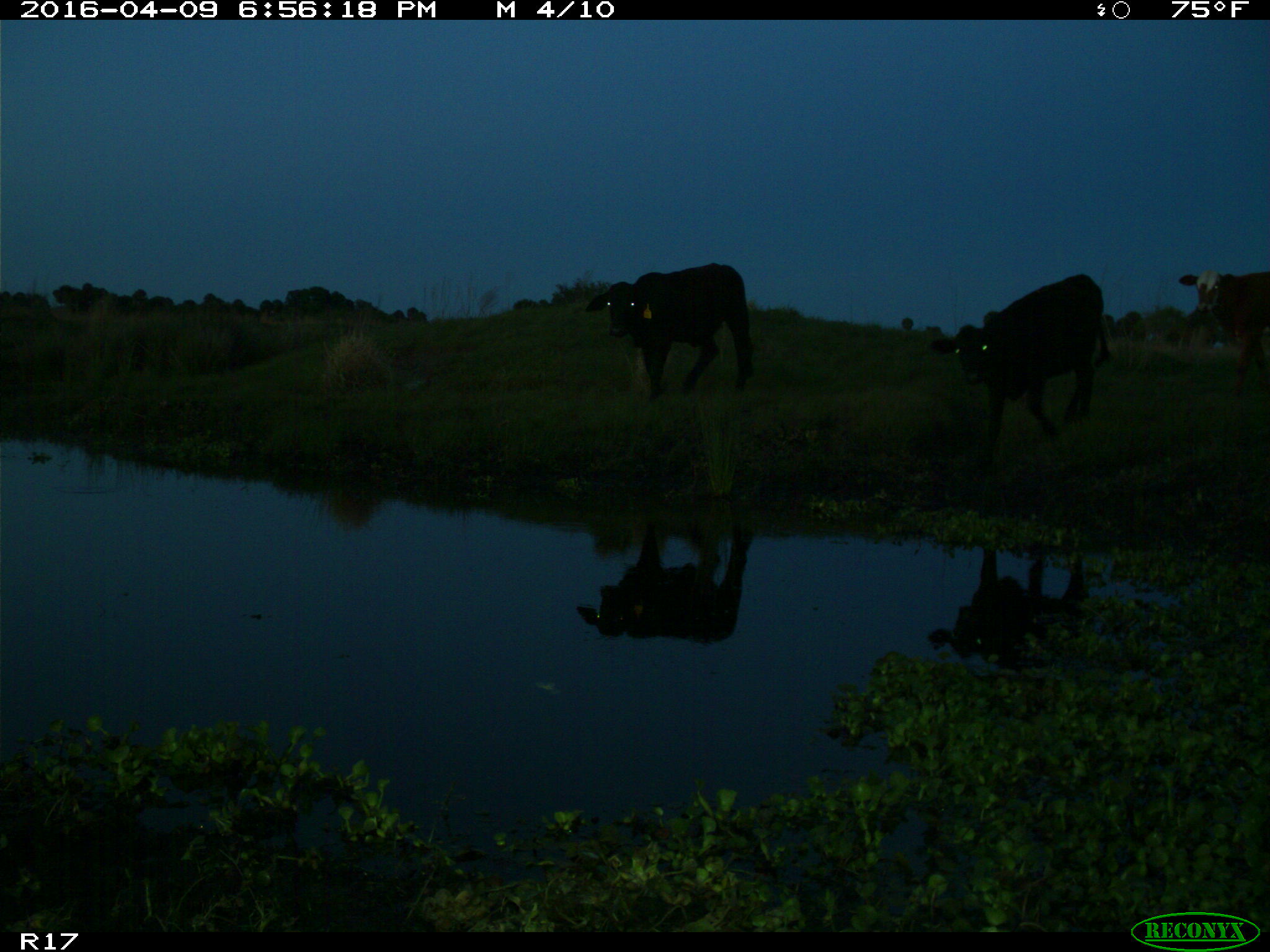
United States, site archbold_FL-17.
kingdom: Animalia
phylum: Chordata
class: Mammalia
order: Artiodactyla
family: Bovidae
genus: Bos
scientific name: Bos taurus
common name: domestic cow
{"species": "Bos taurus (domestic cow)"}